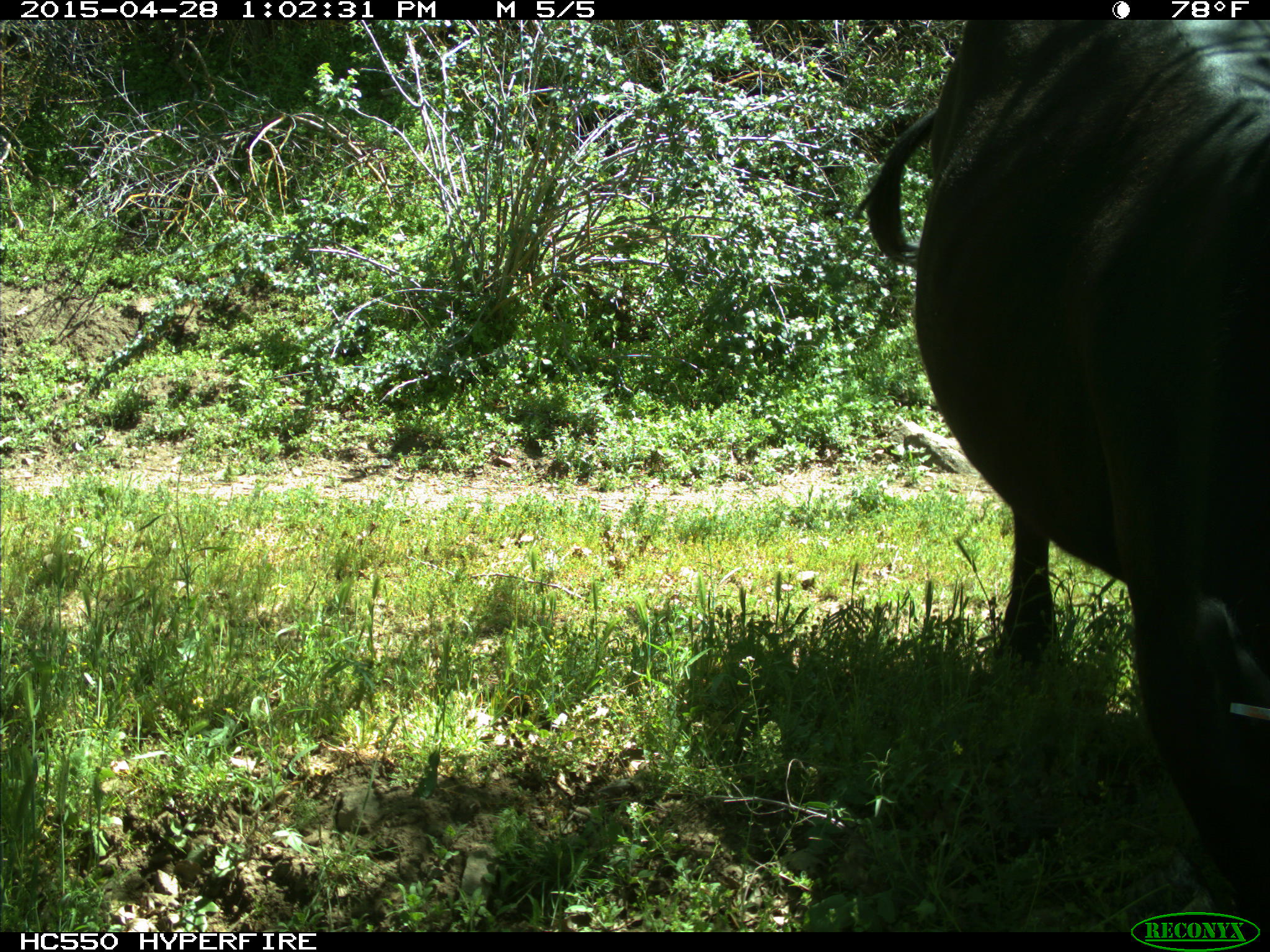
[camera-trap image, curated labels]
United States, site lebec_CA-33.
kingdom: Animalia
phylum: Chordata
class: Mammalia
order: Artiodactyla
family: Bovidae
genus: Bos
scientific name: Bos taurus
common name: domestic cow